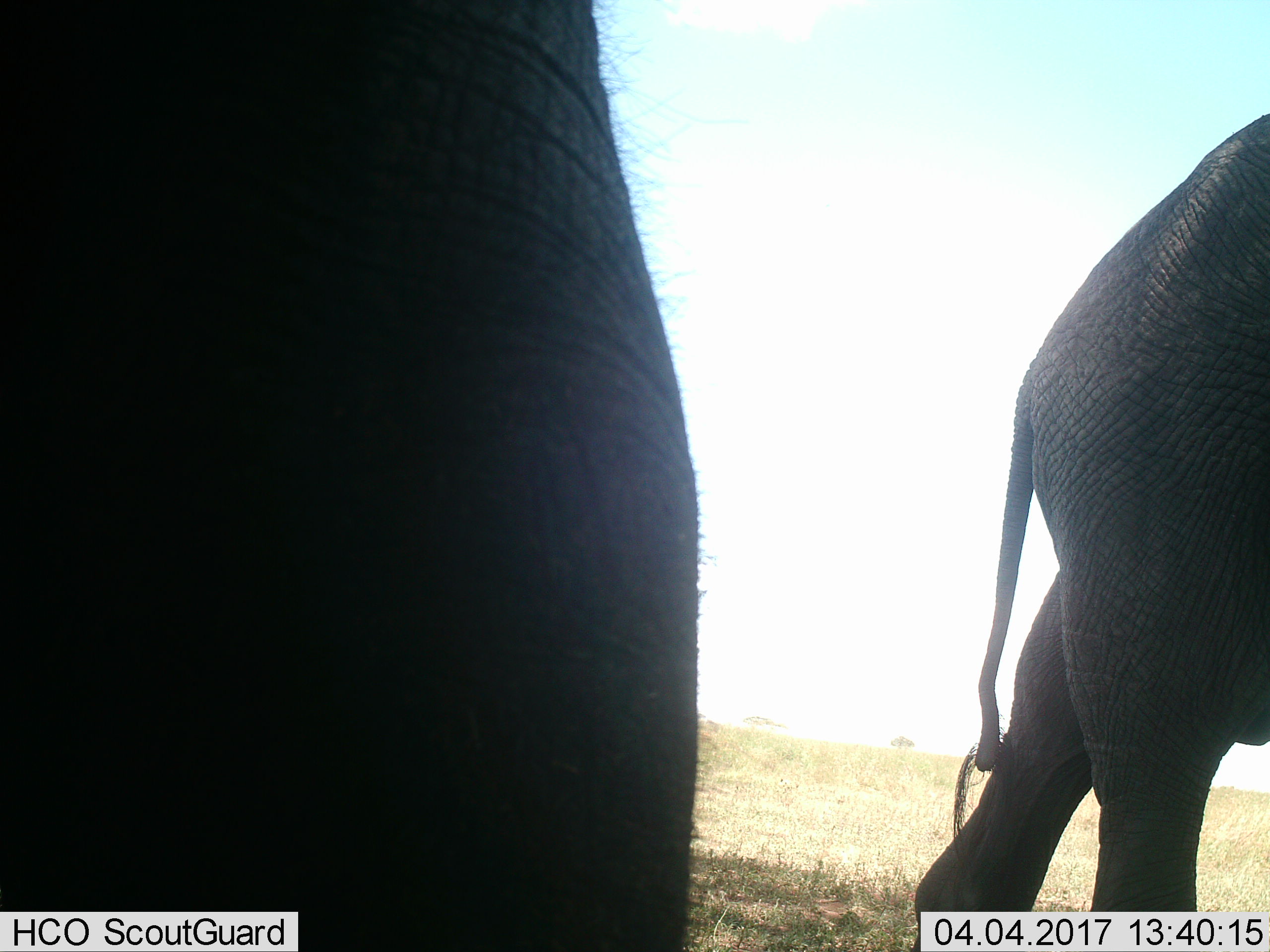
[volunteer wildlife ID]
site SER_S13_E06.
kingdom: Animalia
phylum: Chordata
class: Mammalia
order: Proboscidea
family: Elephantidae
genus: Loxodonta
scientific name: Loxodonta africana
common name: african bush elephant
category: elephant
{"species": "elephant (african bush elephant) (Loxodonta africana)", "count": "2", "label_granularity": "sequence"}